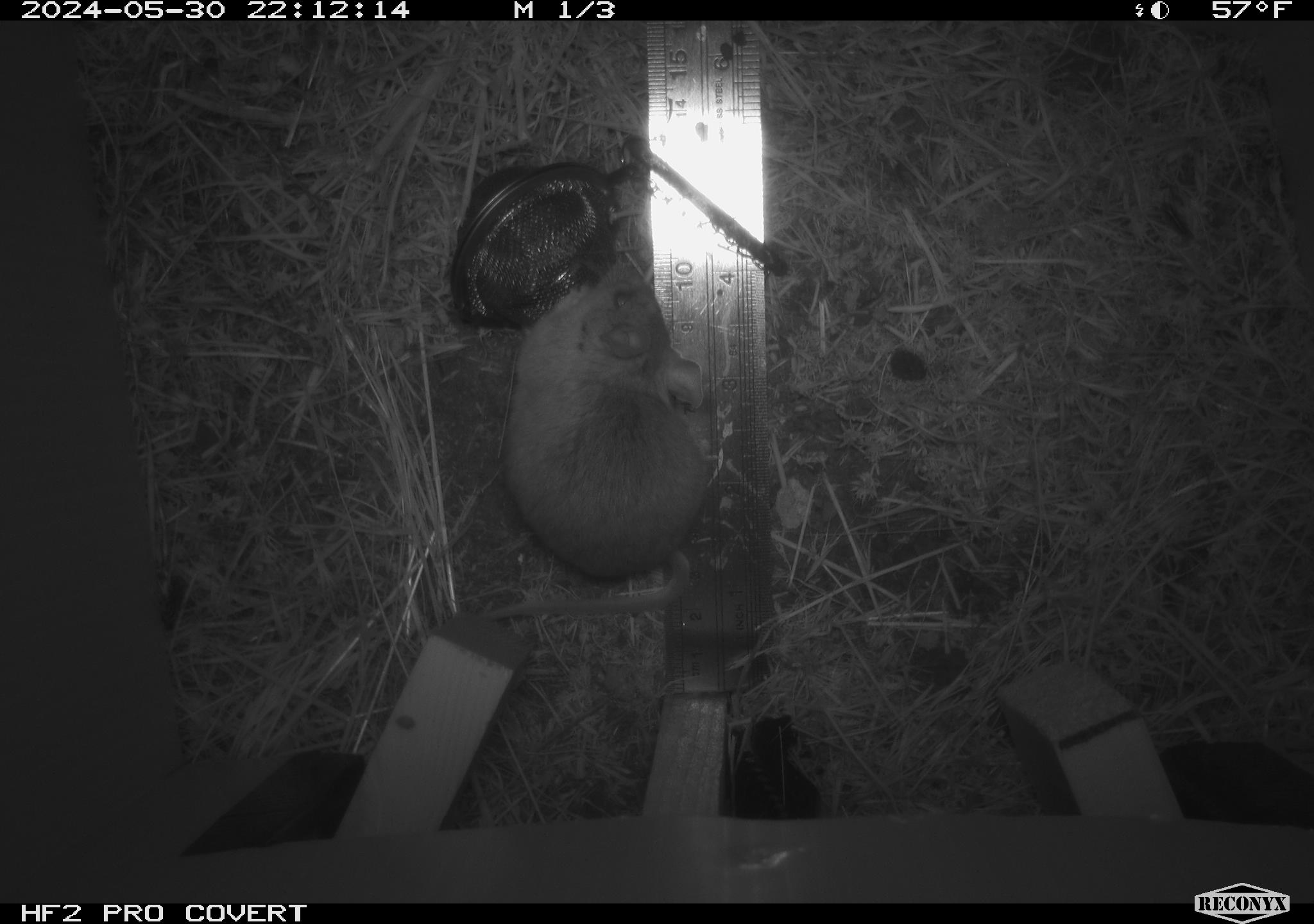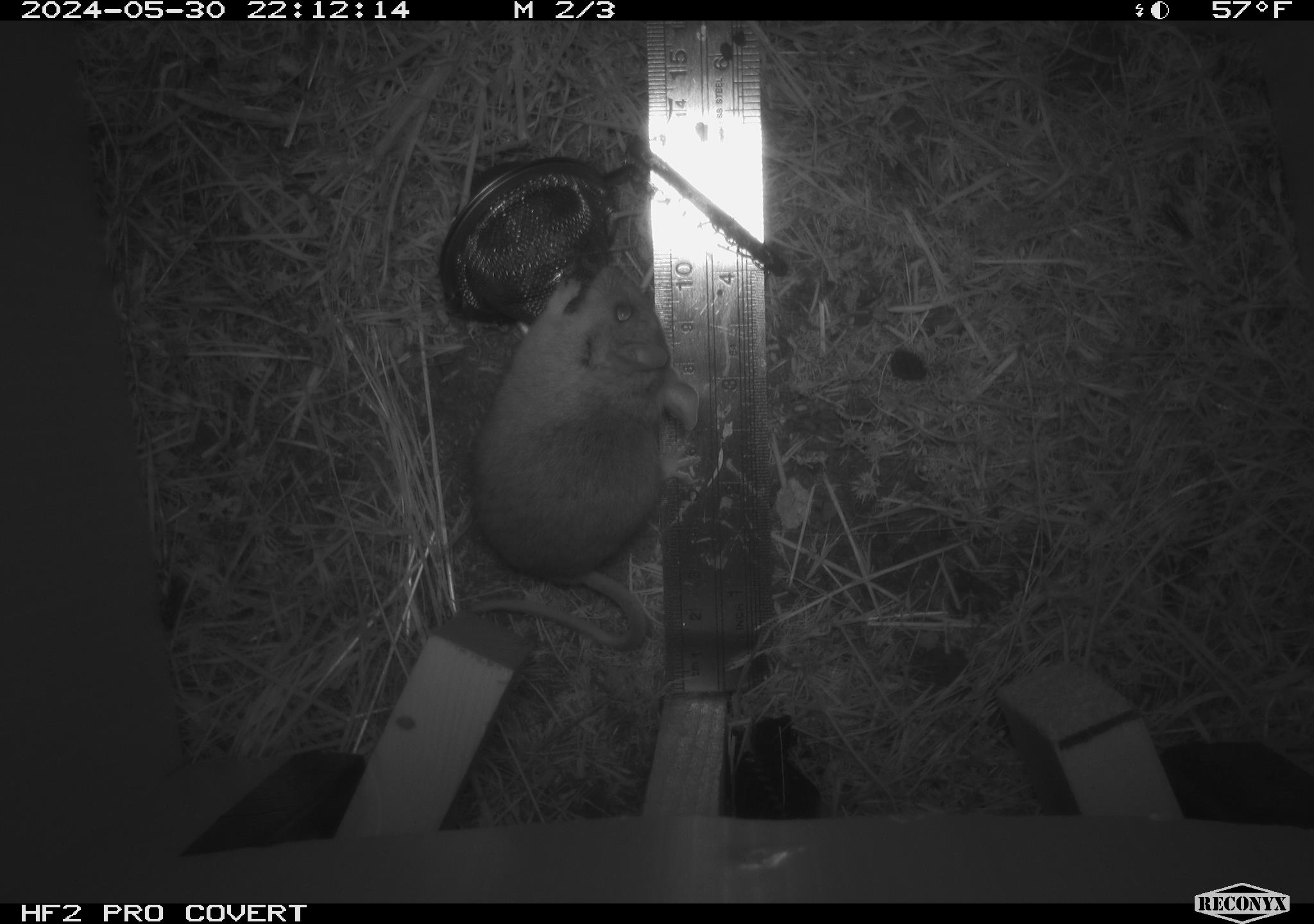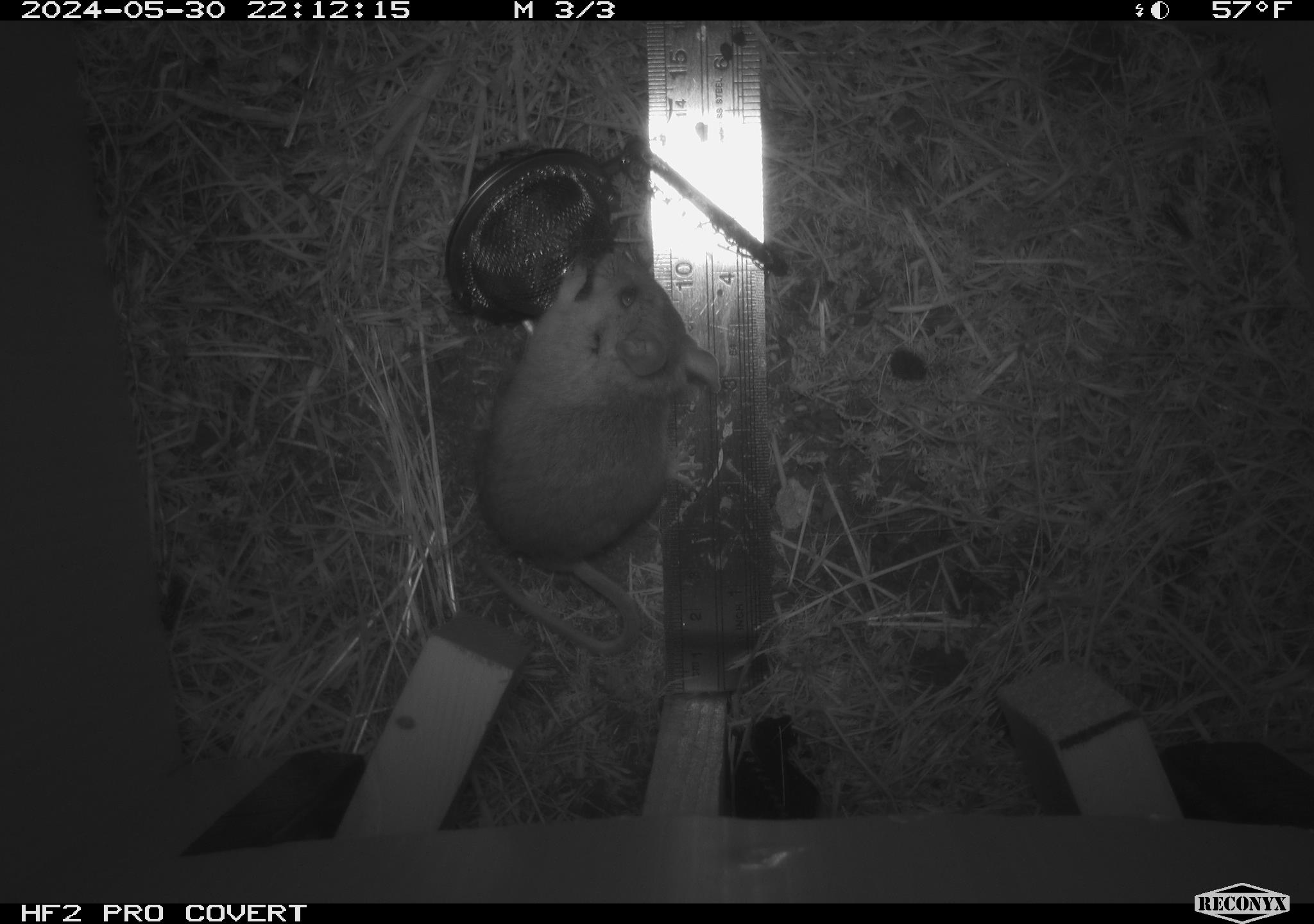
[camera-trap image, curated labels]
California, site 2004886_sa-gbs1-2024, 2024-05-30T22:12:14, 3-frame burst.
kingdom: Animalia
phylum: Chordata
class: Mammalia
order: Rodentia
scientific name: Rodentia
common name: mouse species